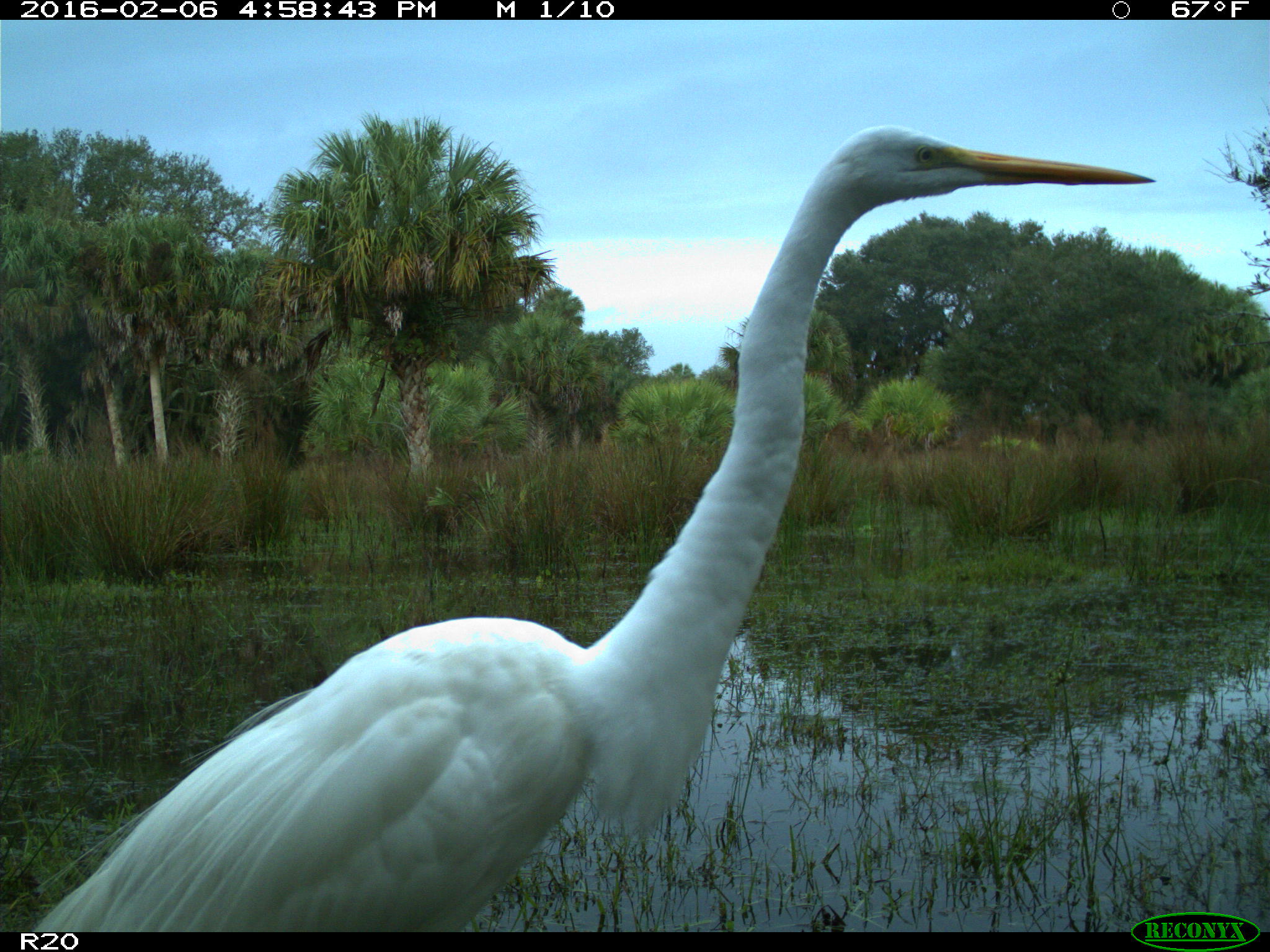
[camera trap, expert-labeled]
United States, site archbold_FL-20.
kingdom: Animalia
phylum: Chordata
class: Aves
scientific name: Aves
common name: birds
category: unidentified bird